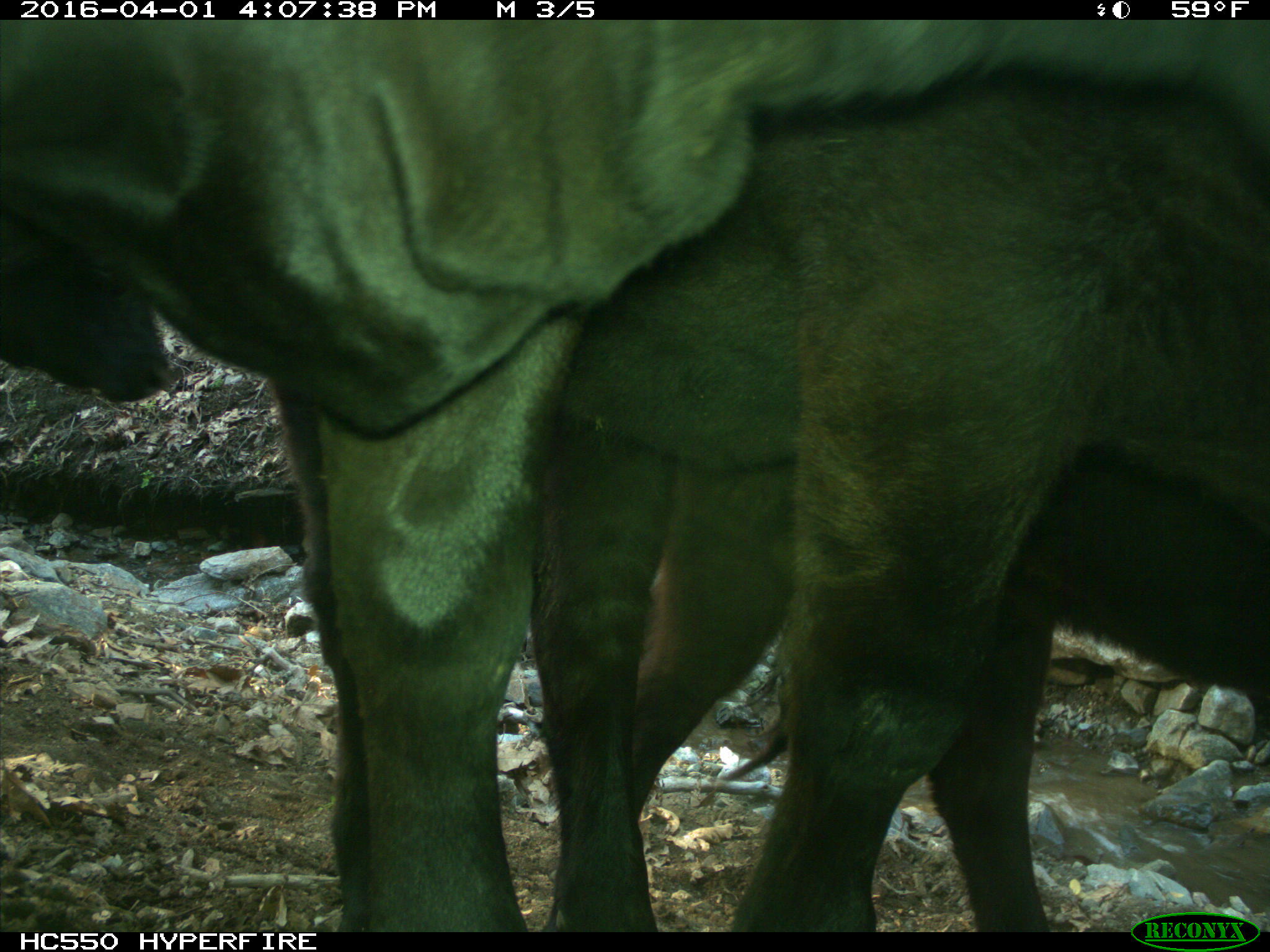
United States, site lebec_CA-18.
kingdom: Animalia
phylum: Chordata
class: Mammalia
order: Artiodactyla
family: Bovidae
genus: Bos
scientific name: Bos taurus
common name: domestic cow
Bos taurus (domestic cow).